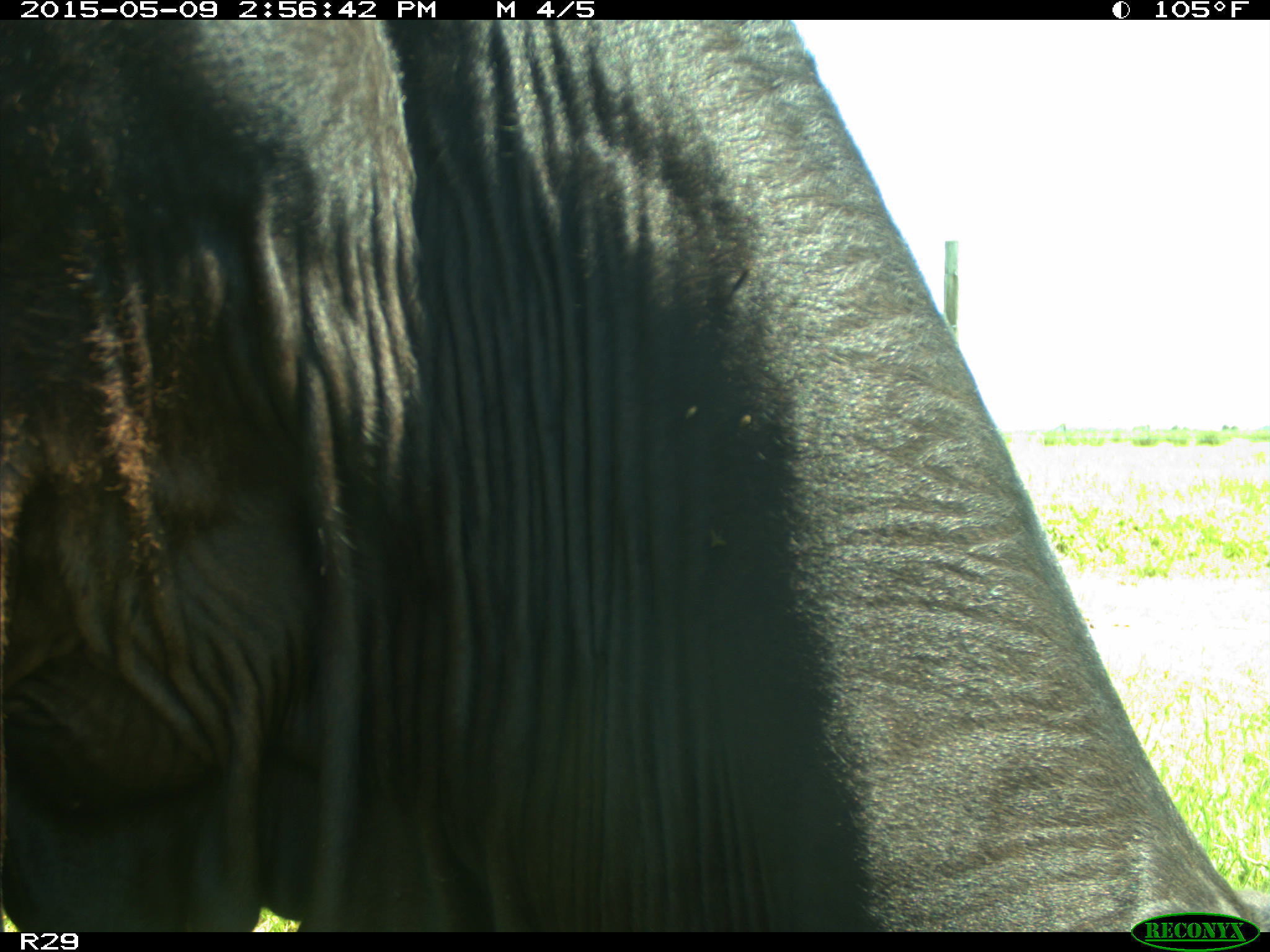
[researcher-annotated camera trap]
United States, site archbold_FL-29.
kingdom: Animalia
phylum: Chordata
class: Mammalia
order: Artiodactyla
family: Bovidae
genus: Bos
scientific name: Bos taurus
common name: domestic cow